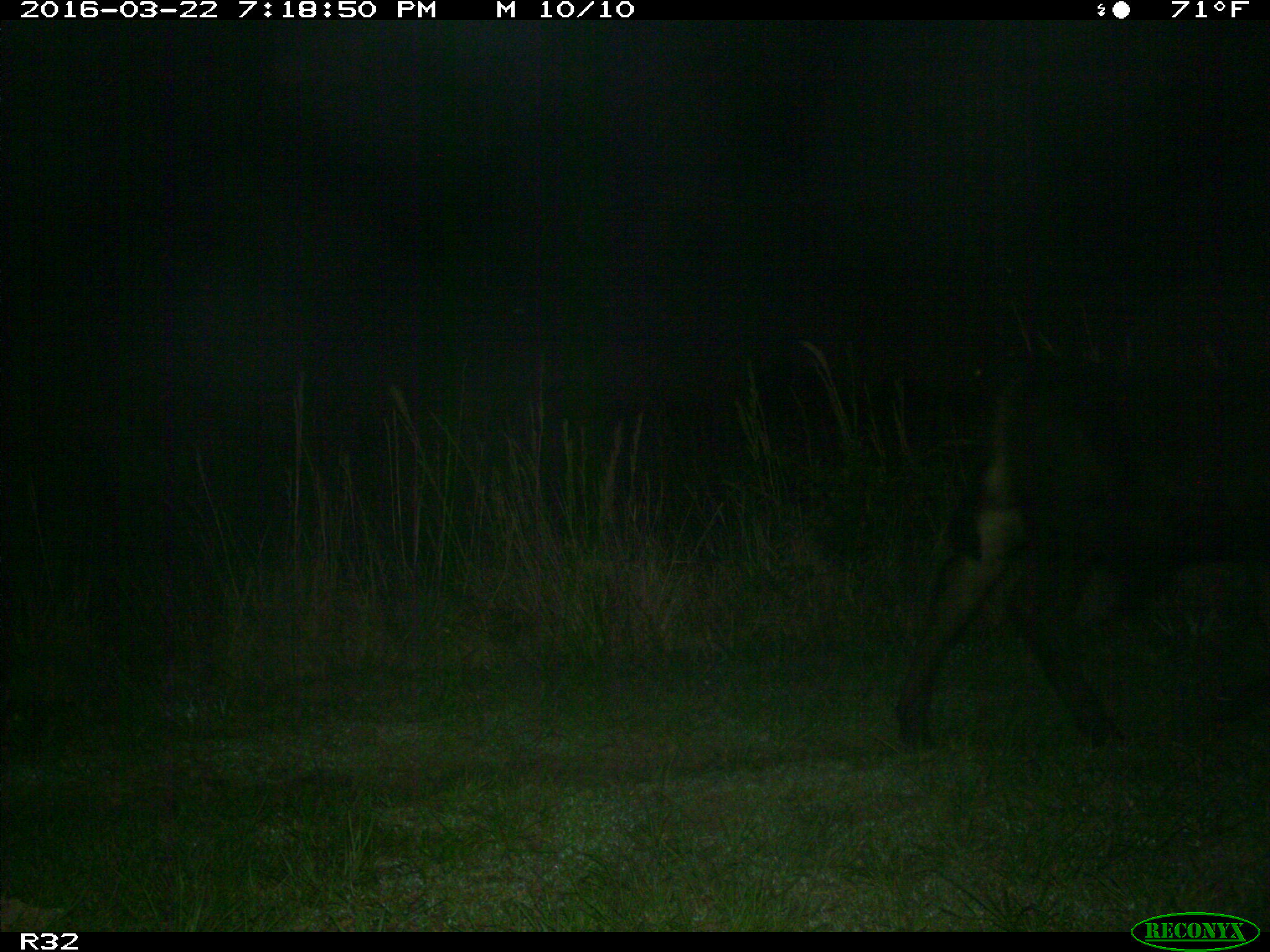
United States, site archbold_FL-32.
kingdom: Animalia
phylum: Chordata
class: Mammalia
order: Artiodactyla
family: Bovidae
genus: Bos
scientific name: Bos taurus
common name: domestic cow